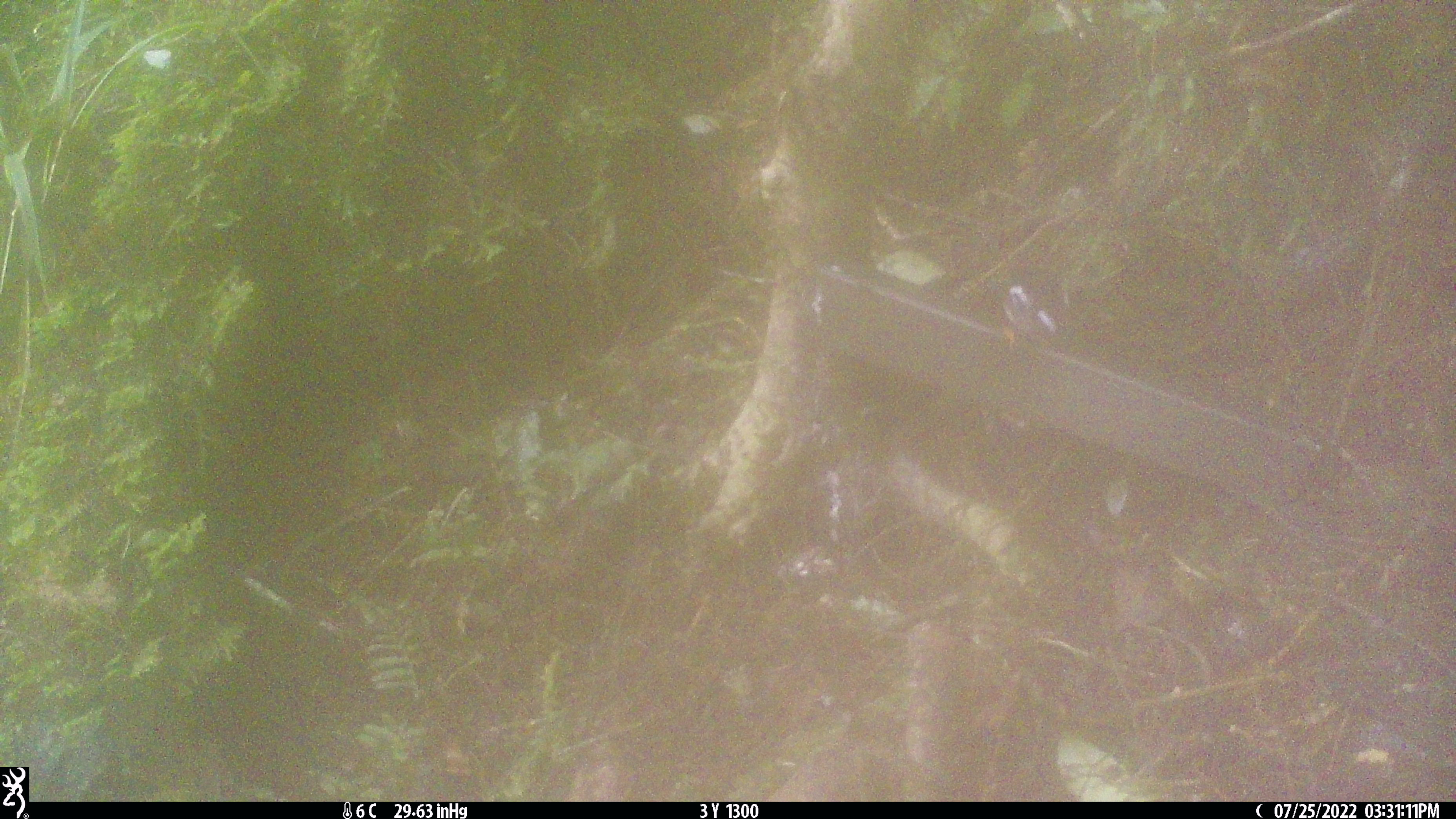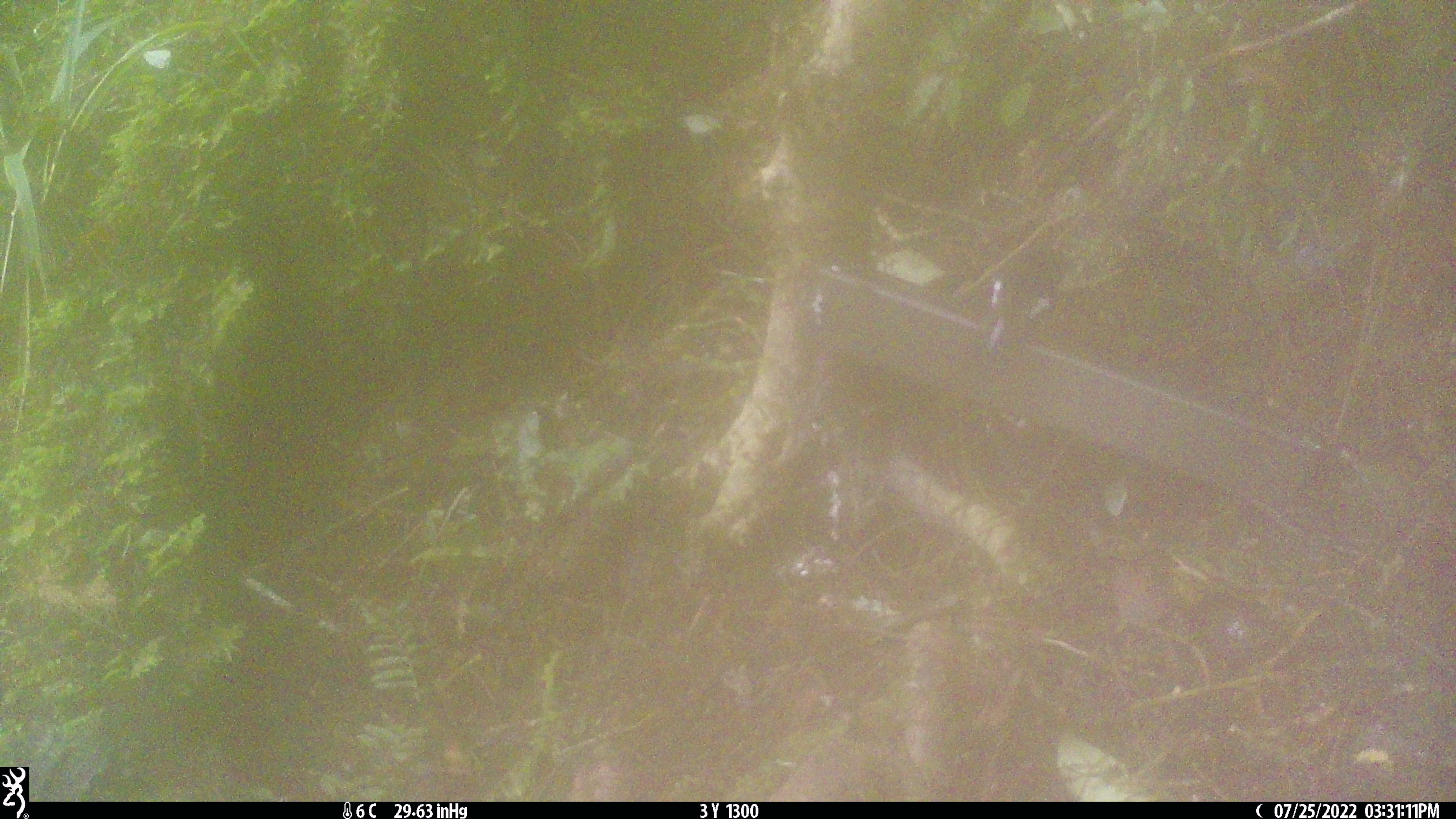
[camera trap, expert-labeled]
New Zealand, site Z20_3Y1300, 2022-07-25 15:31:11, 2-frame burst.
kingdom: Animalia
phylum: Chordata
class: Aves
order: Passeriformes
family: Petroicidae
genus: Petroica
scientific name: Petroica macrocephala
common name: tomtit